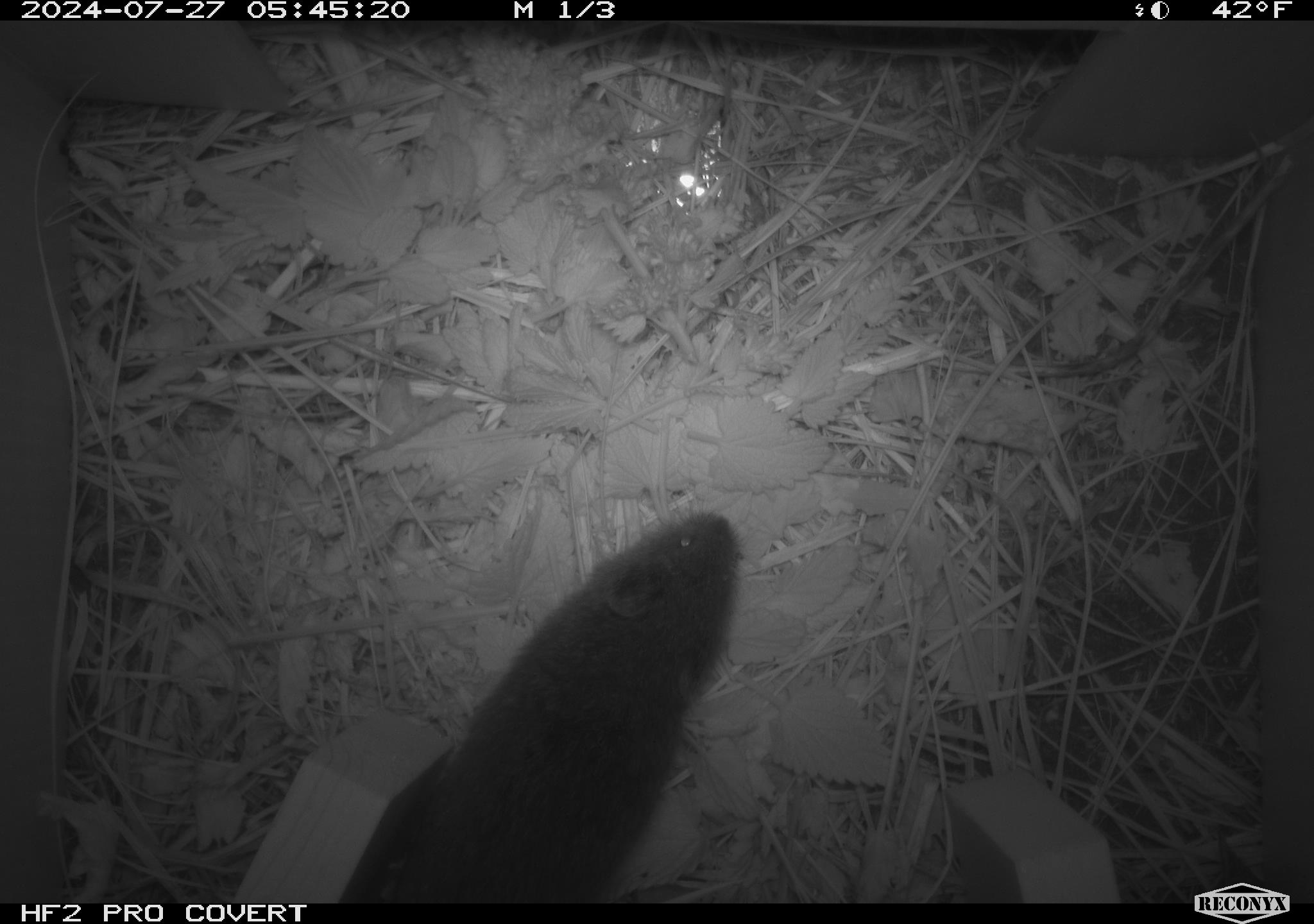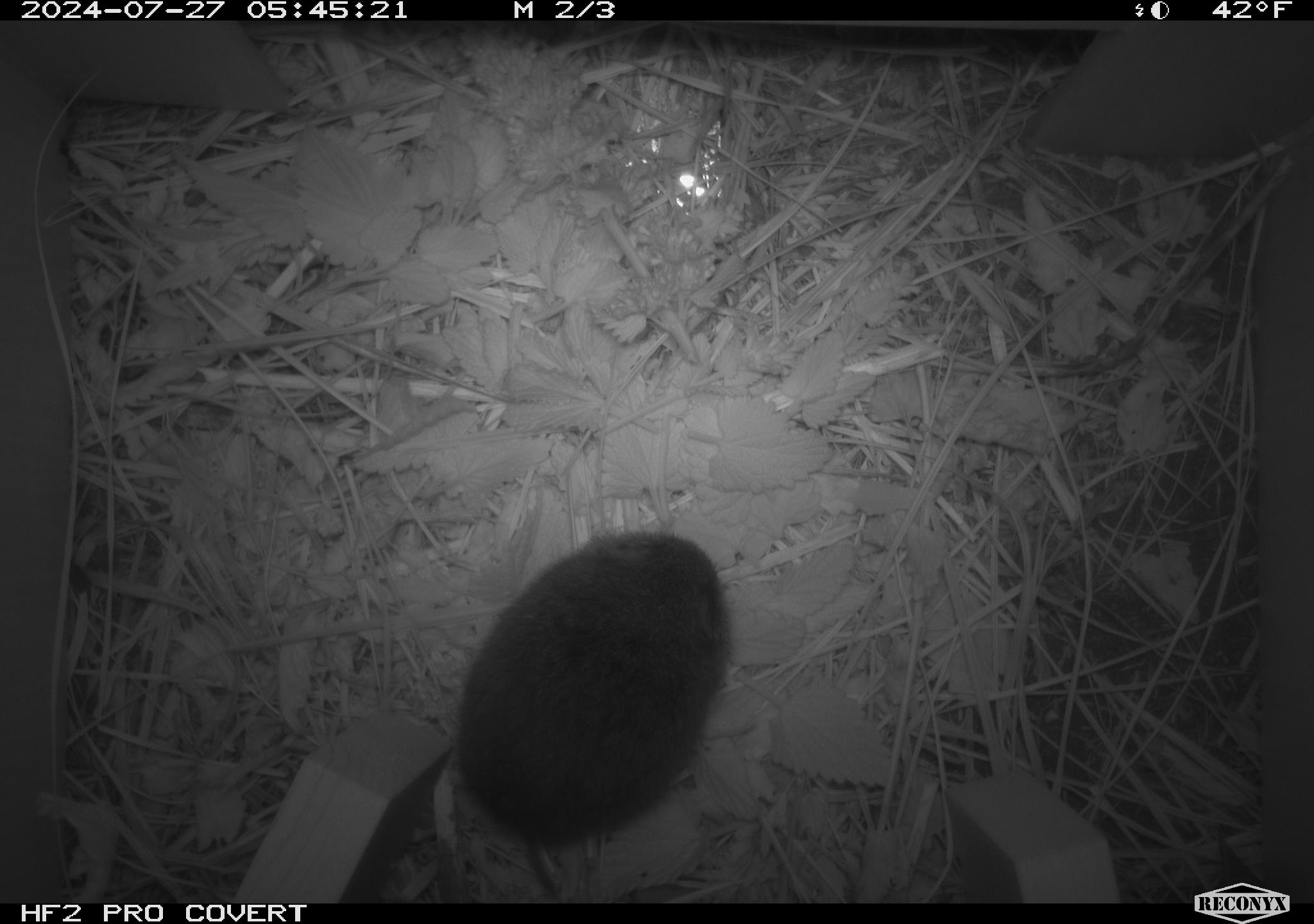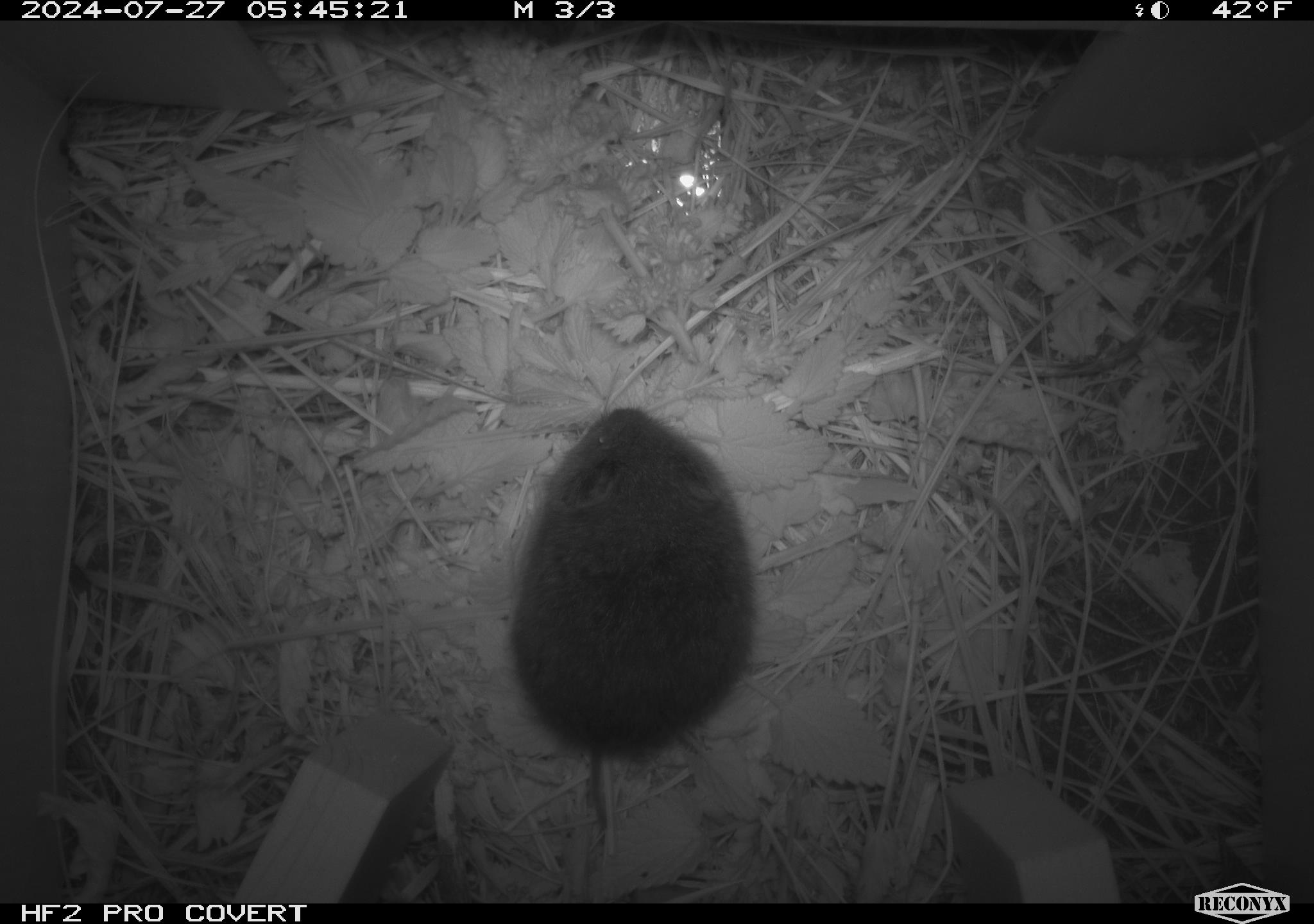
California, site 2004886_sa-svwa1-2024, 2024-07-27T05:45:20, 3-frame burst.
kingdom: Animalia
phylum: Chordata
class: Mammalia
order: Rodentia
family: Cricetidae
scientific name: Arvicolinae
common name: voles, lemmings, and muskrats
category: arvicolinae subfamily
Arvicolinae subfamily (voles, lemmings, and muskrats) (Arvicolinae).